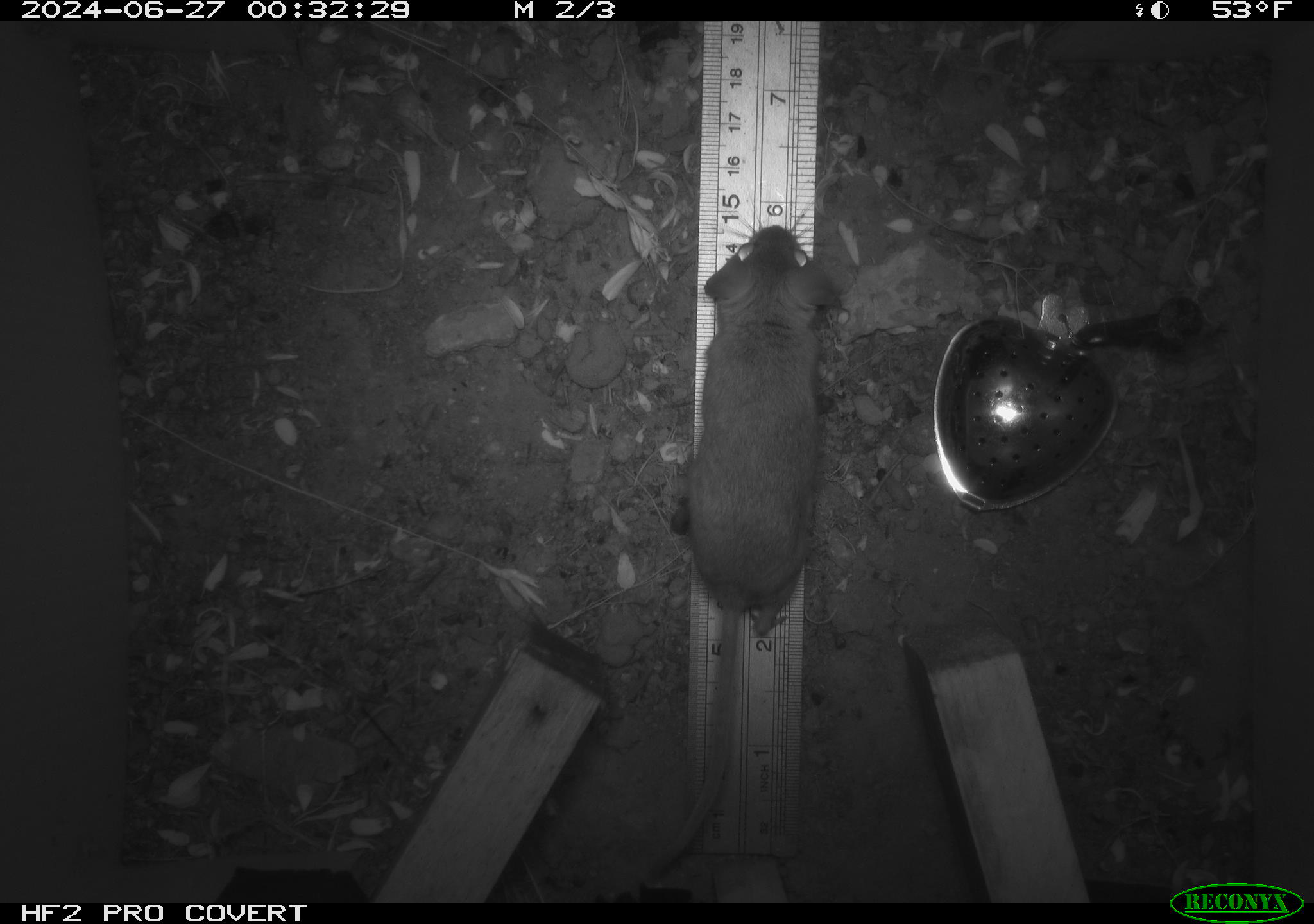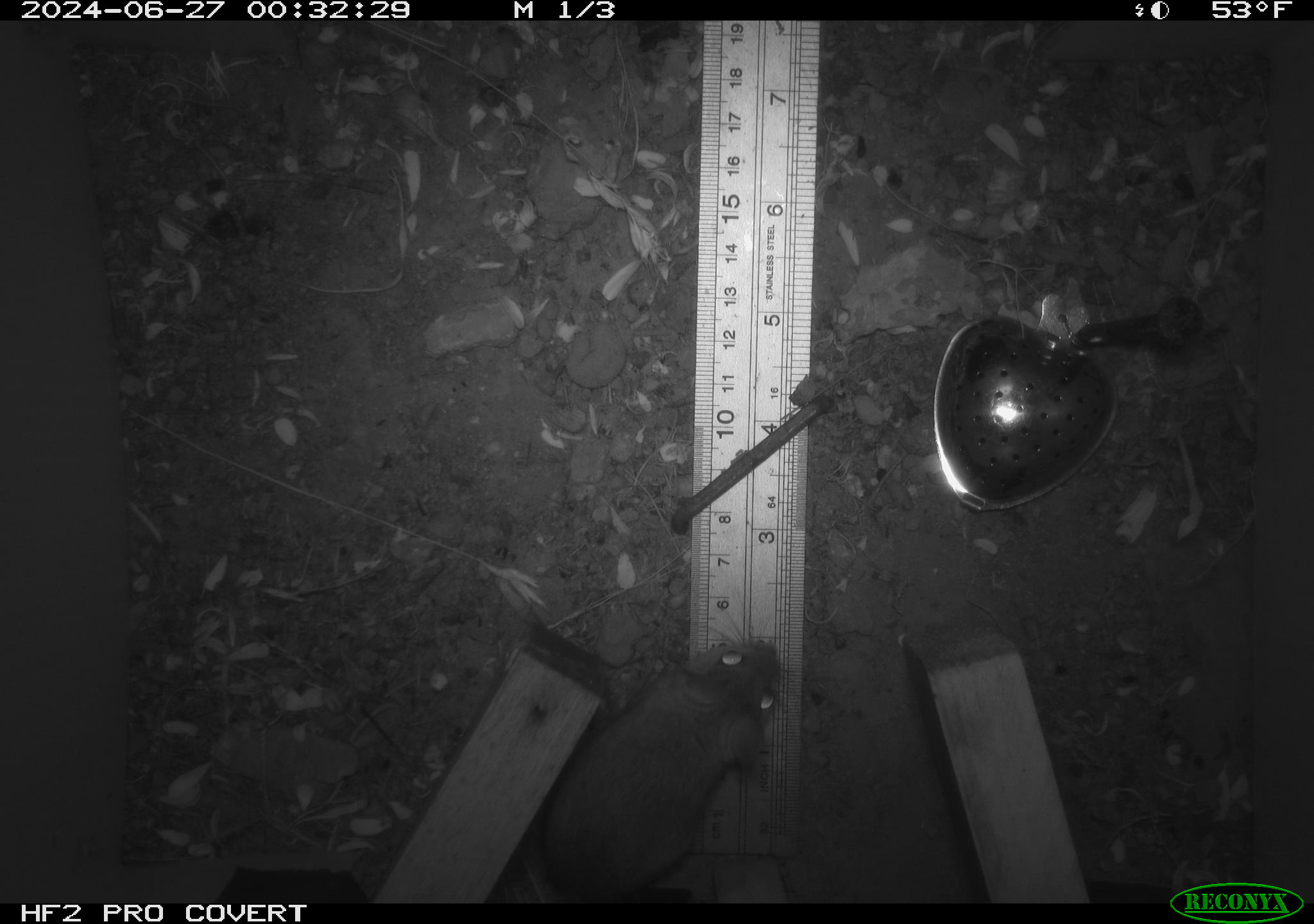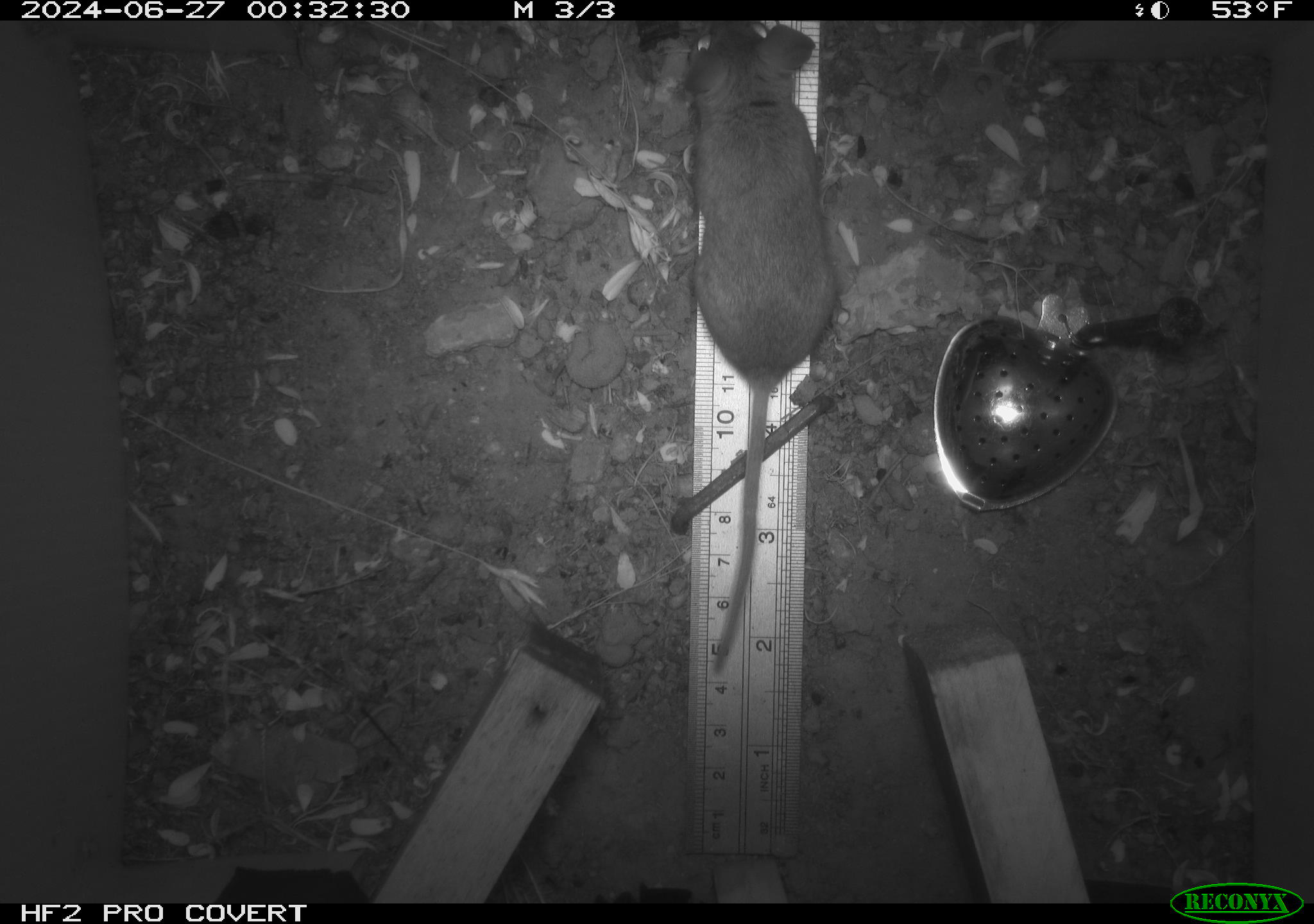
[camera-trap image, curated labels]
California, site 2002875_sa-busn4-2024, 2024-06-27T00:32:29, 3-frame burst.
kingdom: Animalia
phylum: Chordata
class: Mammalia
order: Rodentia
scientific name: Rodentia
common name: rodent